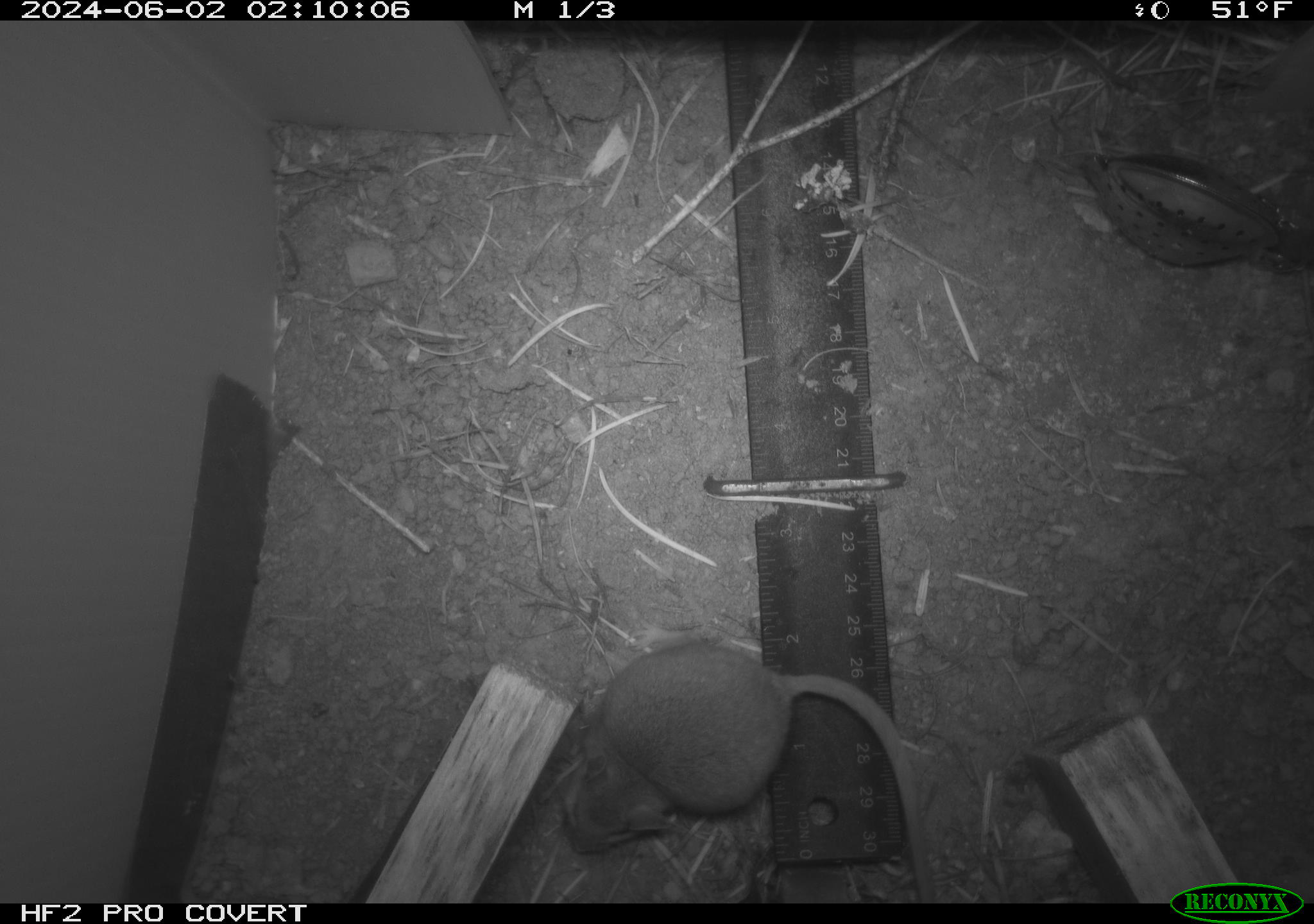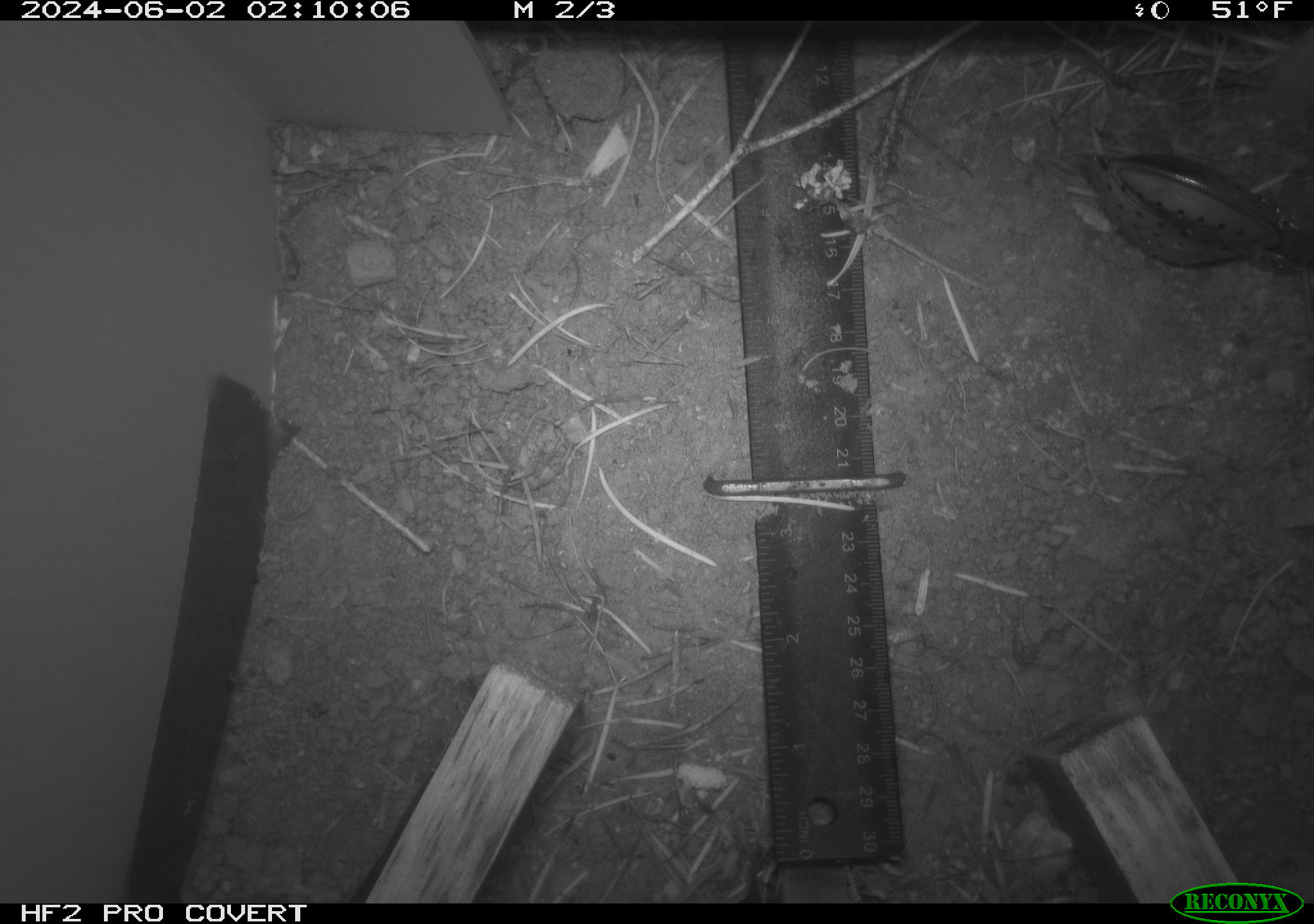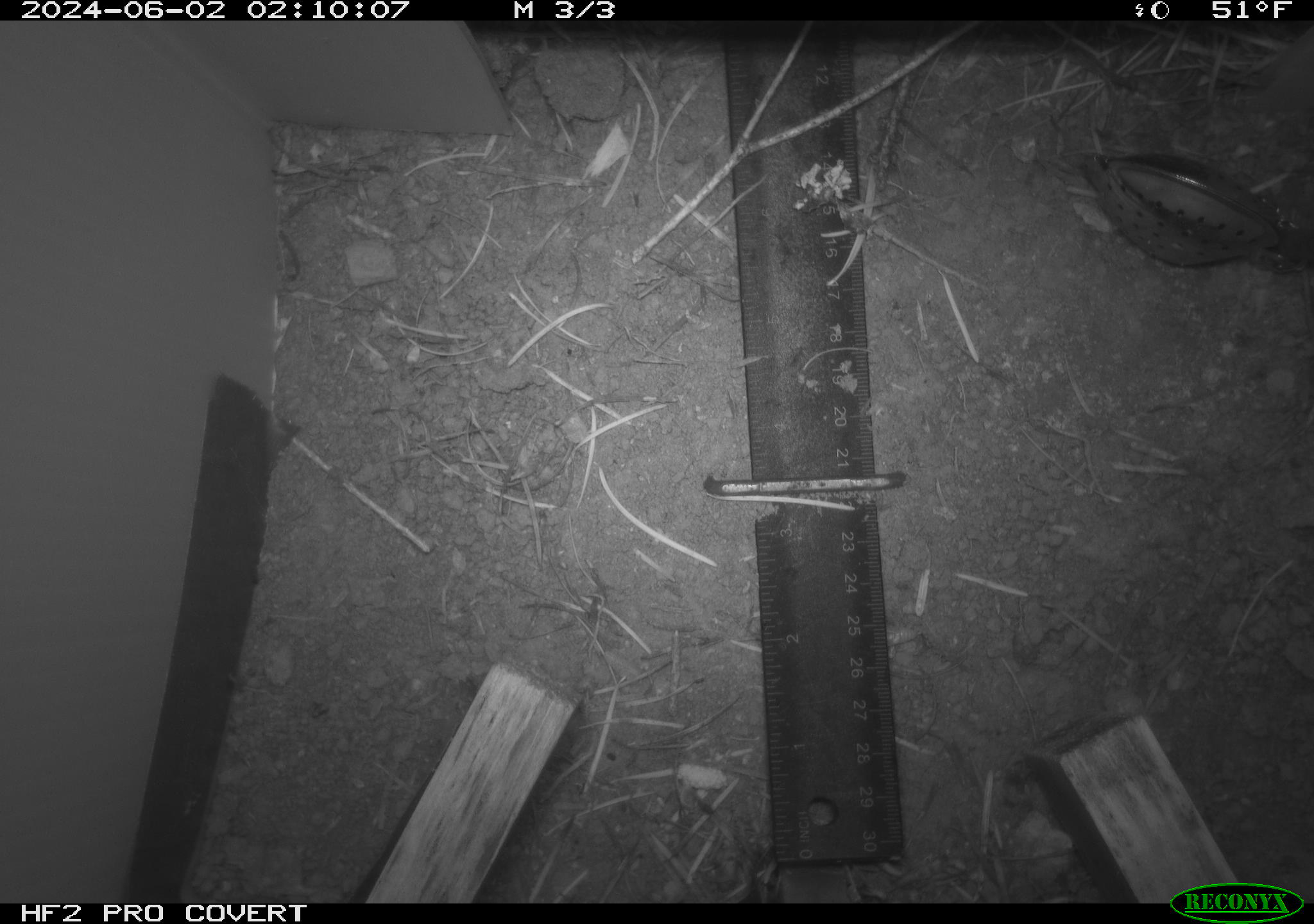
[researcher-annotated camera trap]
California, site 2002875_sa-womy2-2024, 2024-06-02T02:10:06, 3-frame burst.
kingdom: Animalia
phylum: Chordata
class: Mammalia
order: Rodentia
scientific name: Rodentia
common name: rodent